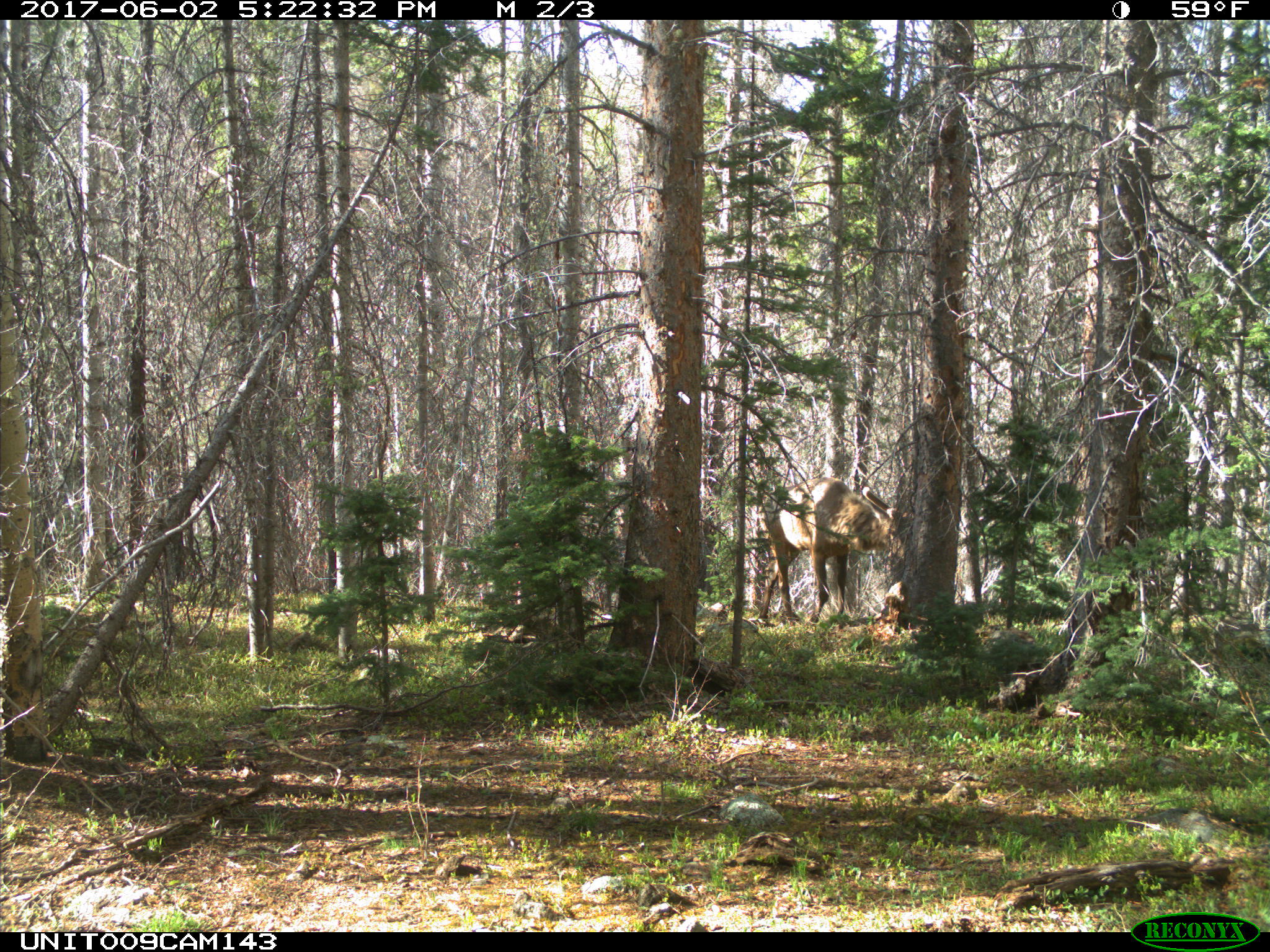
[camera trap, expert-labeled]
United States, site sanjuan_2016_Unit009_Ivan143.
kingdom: Animalia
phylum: Chordata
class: Mammalia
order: Artiodactyla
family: Cervidae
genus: Cervus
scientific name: Cervus elaphus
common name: red deer